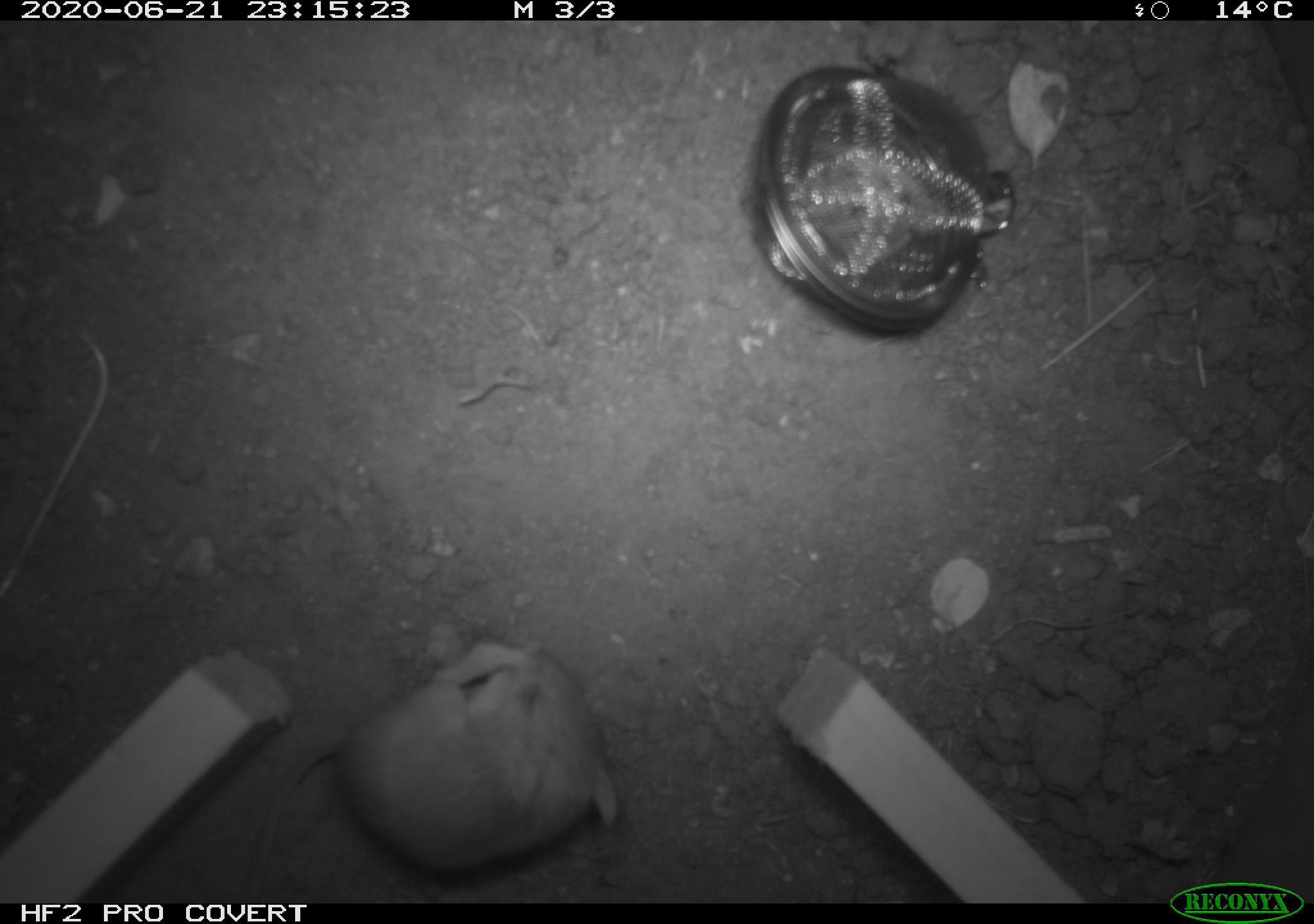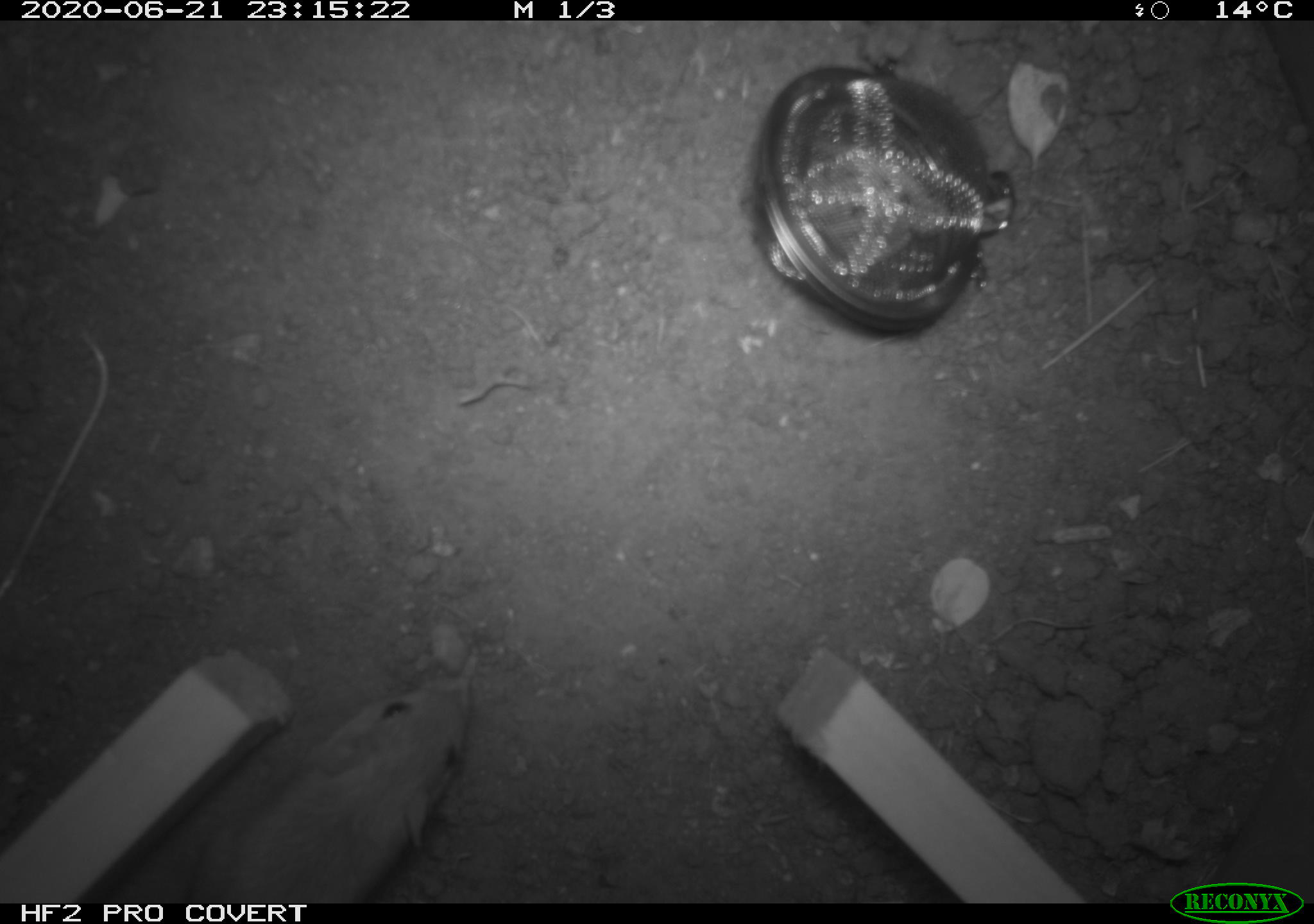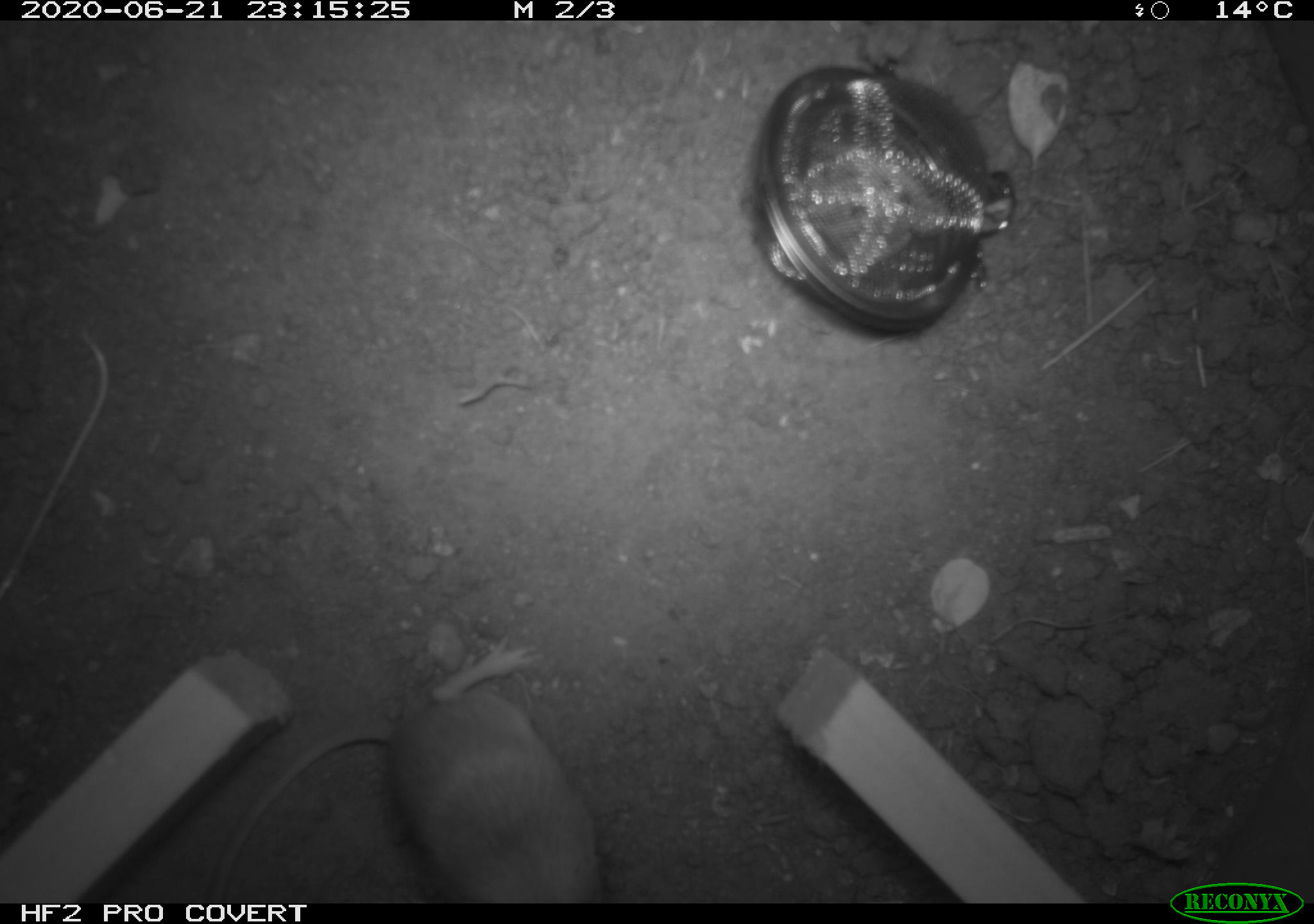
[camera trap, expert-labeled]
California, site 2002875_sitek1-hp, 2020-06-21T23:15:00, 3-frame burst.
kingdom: Animalia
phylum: Chordata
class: Mammalia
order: Rodentia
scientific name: Rodentia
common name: mouse species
Mouse species (Rodentia).